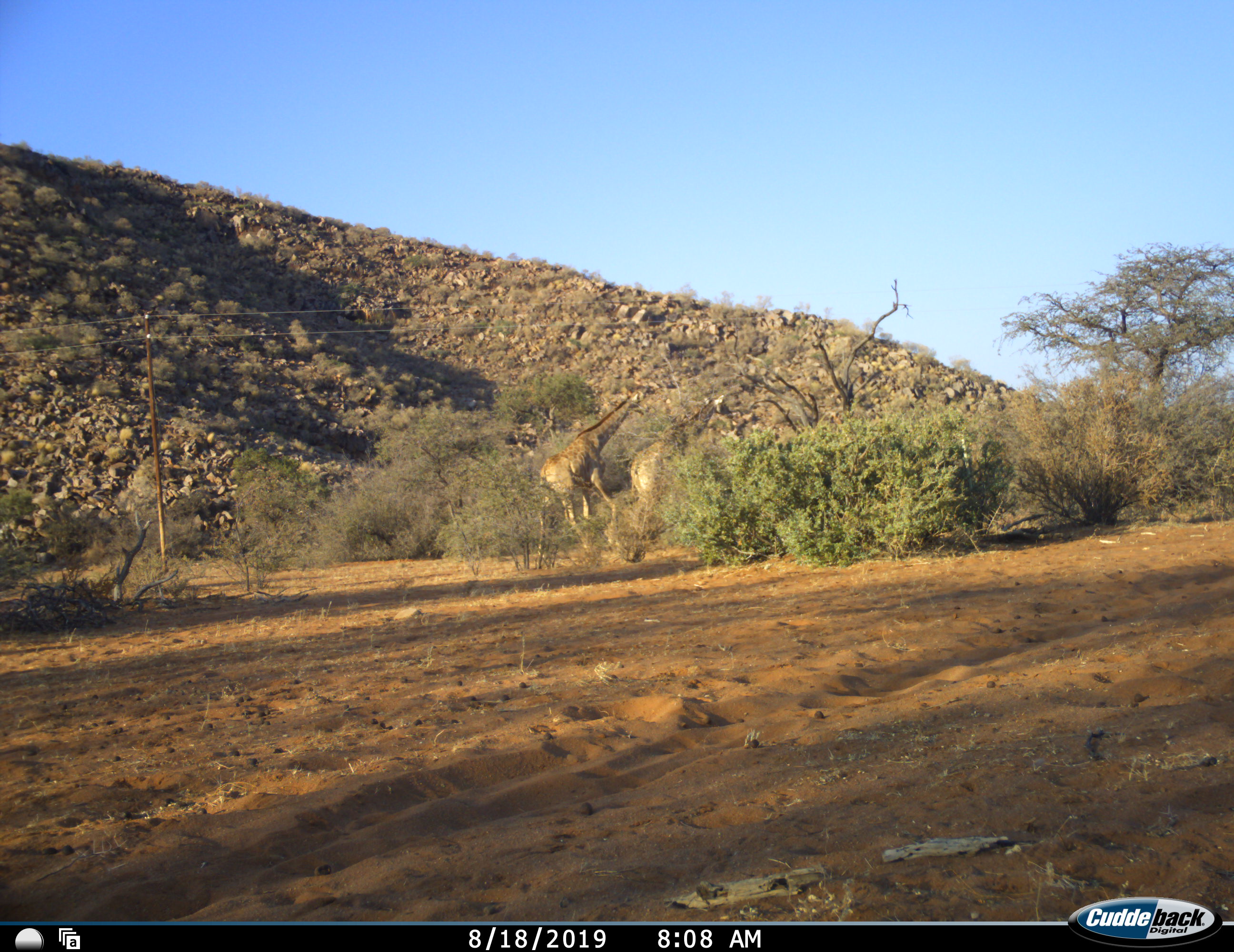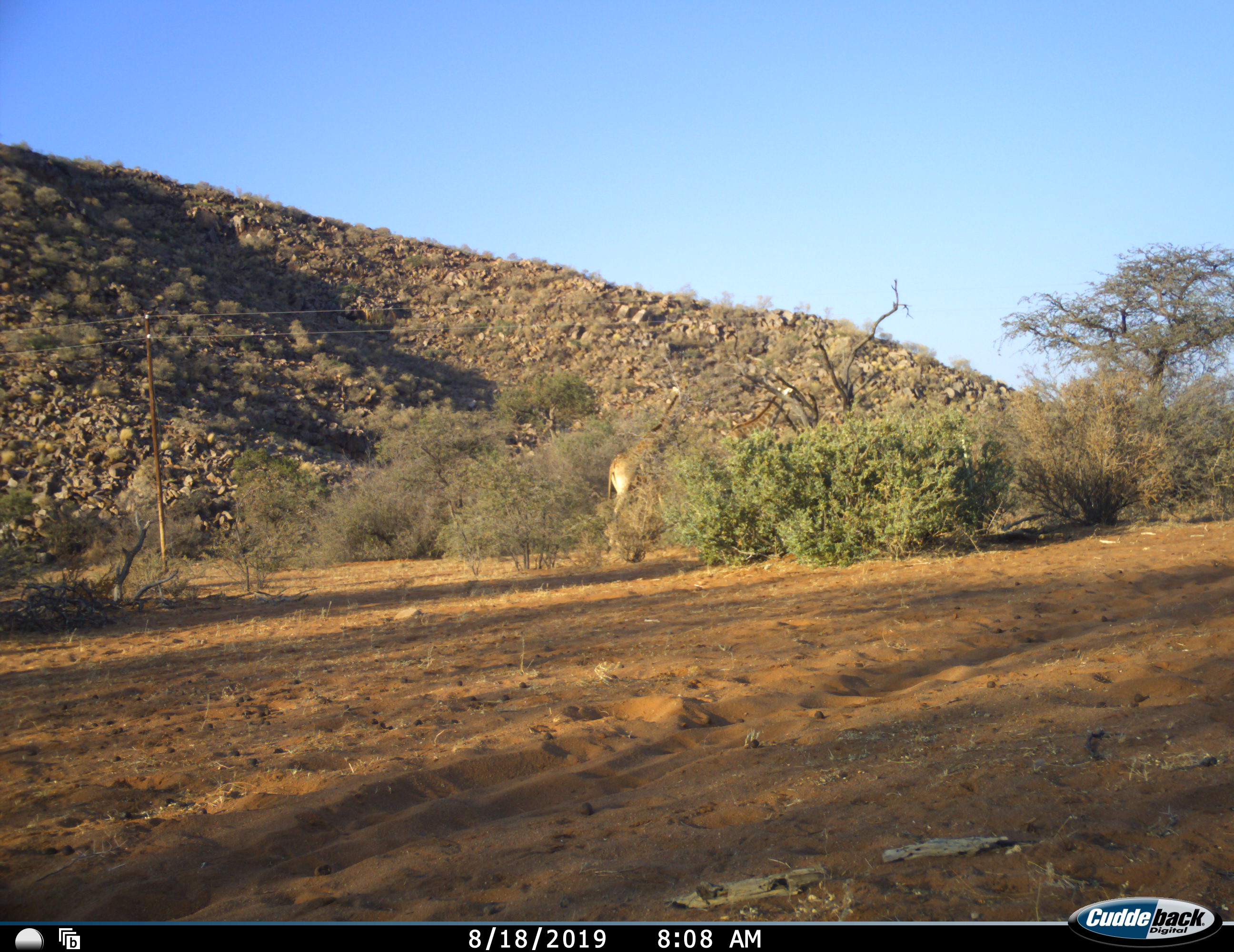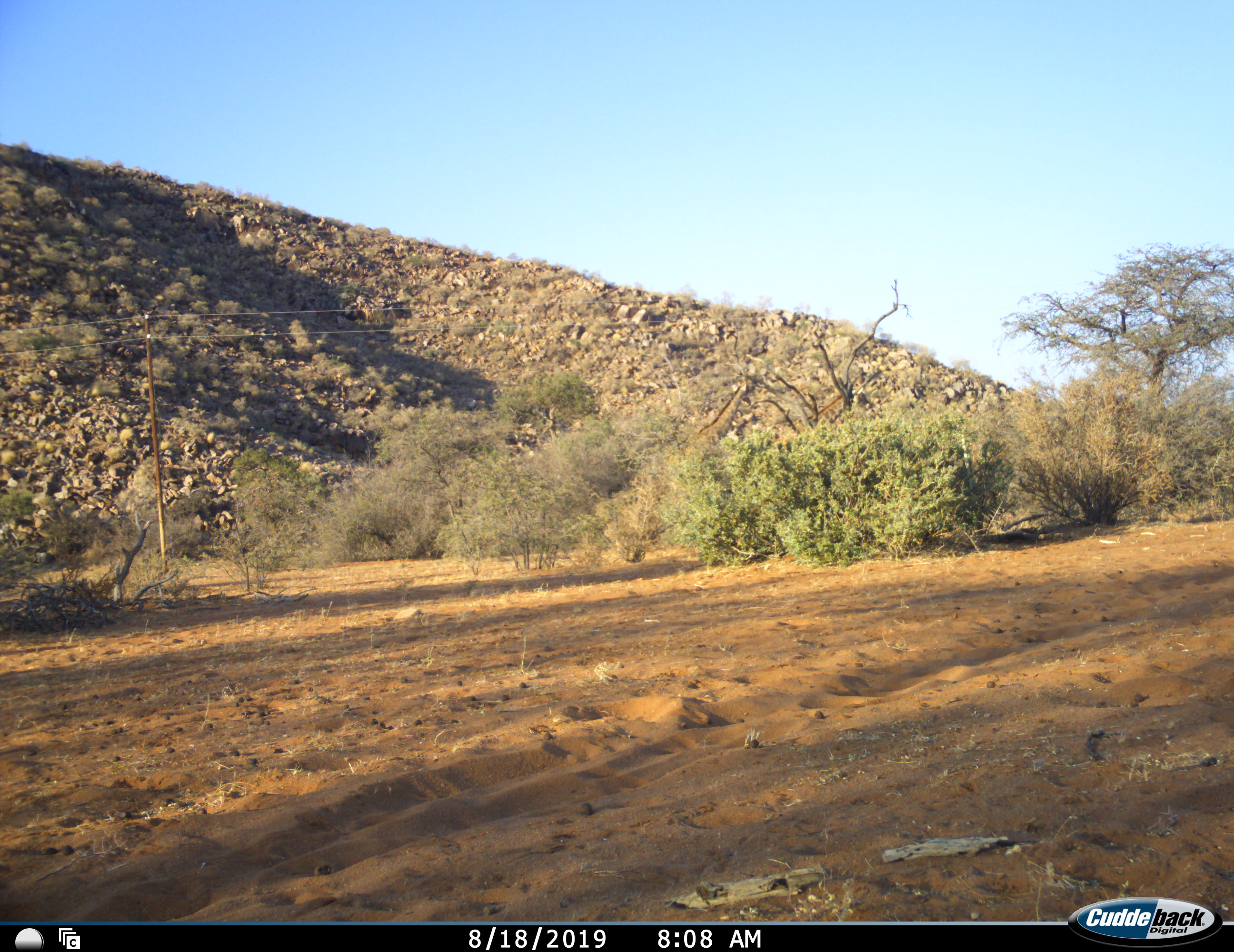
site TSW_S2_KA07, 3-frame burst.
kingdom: Animalia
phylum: Chordata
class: Mammalia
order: Artiodactyla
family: Giraffidae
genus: Giraffa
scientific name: Giraffa camelopardalis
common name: giraffe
Giraffe (Giraffa camelopardalis), count 2. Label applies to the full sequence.